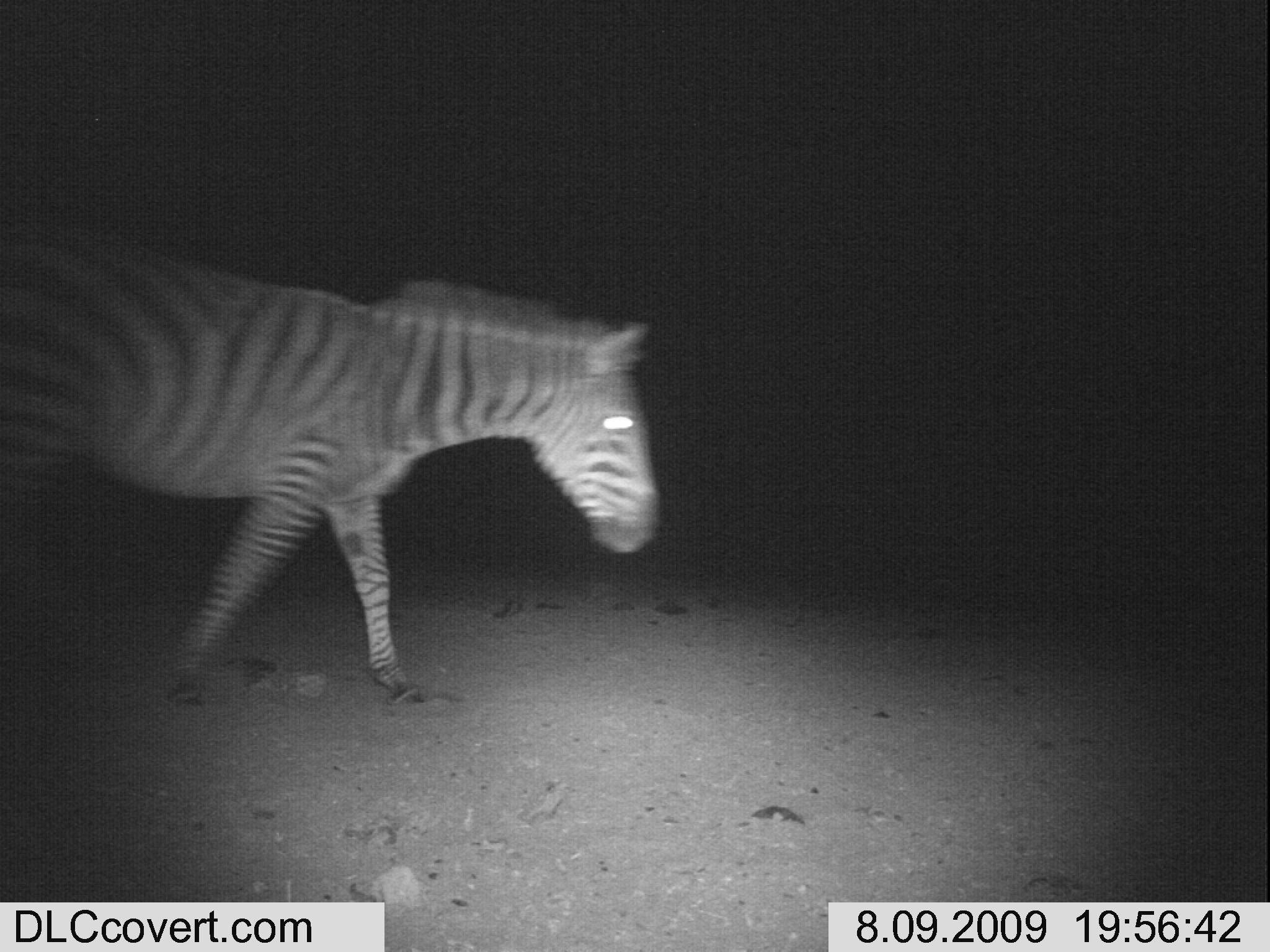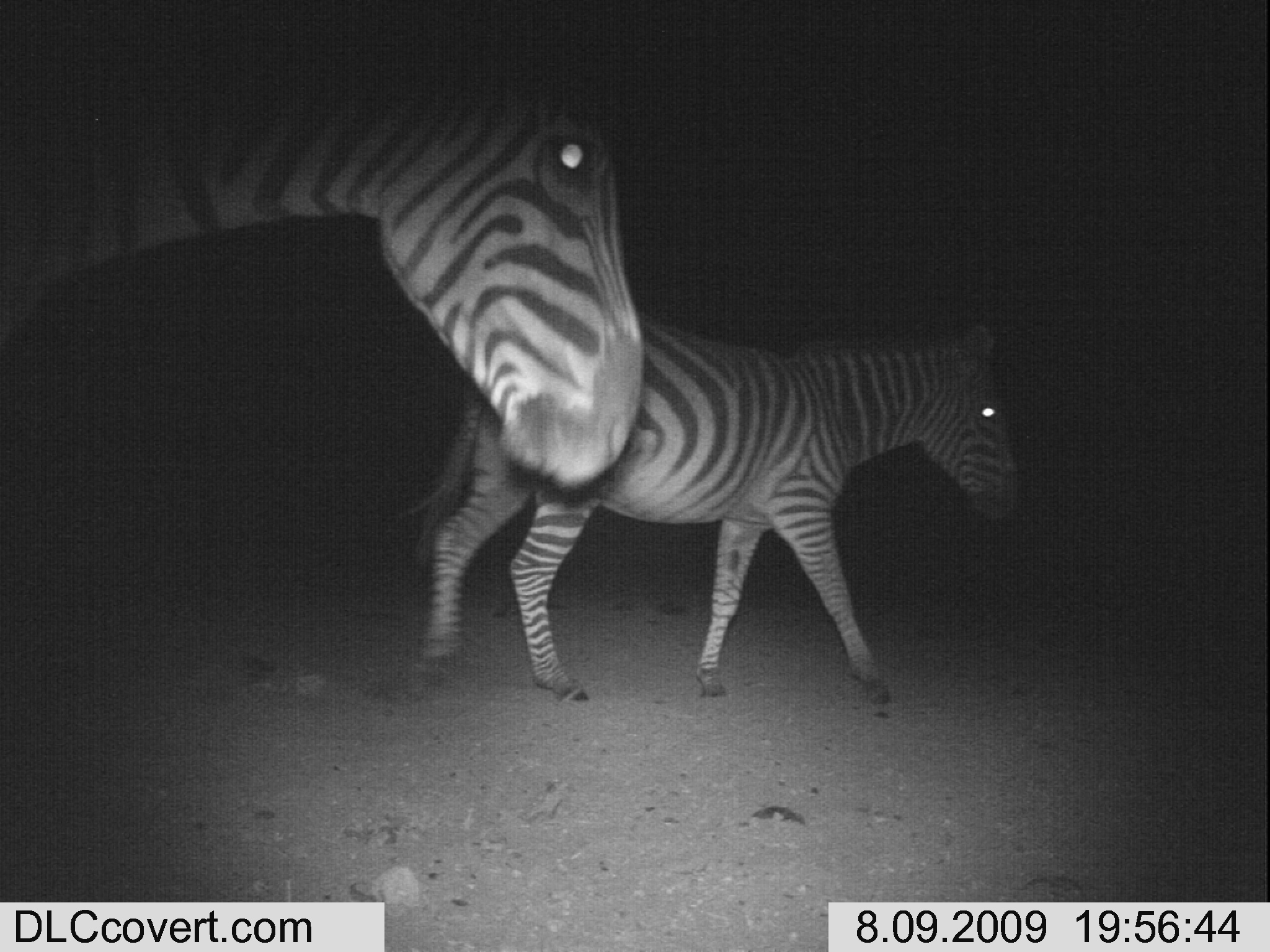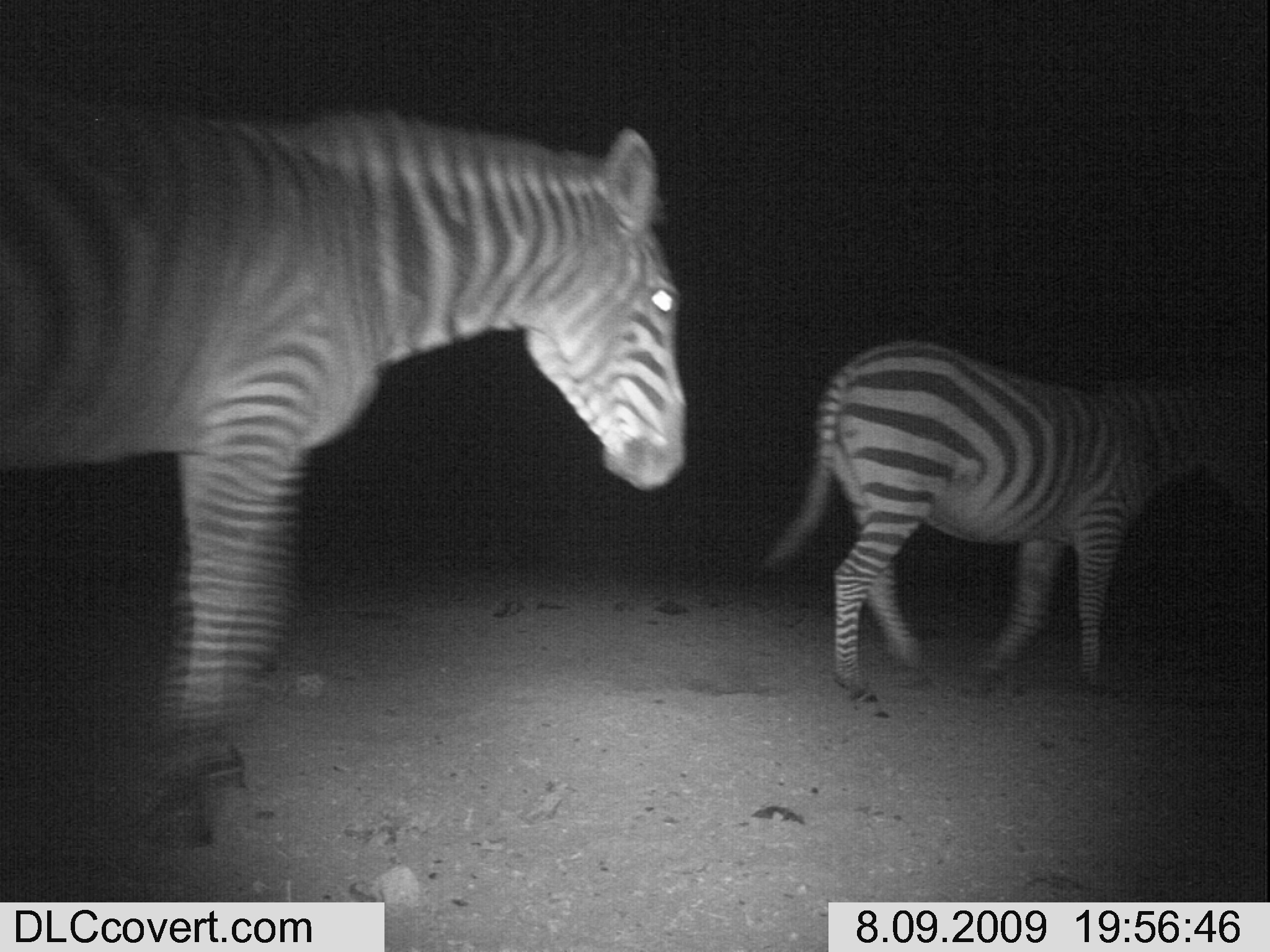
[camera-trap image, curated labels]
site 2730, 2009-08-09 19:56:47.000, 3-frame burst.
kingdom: Animalia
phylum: Chordata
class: Mammalia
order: Perissodactyla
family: Equidae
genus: Equus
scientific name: Equus quagga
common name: plains zebra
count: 1